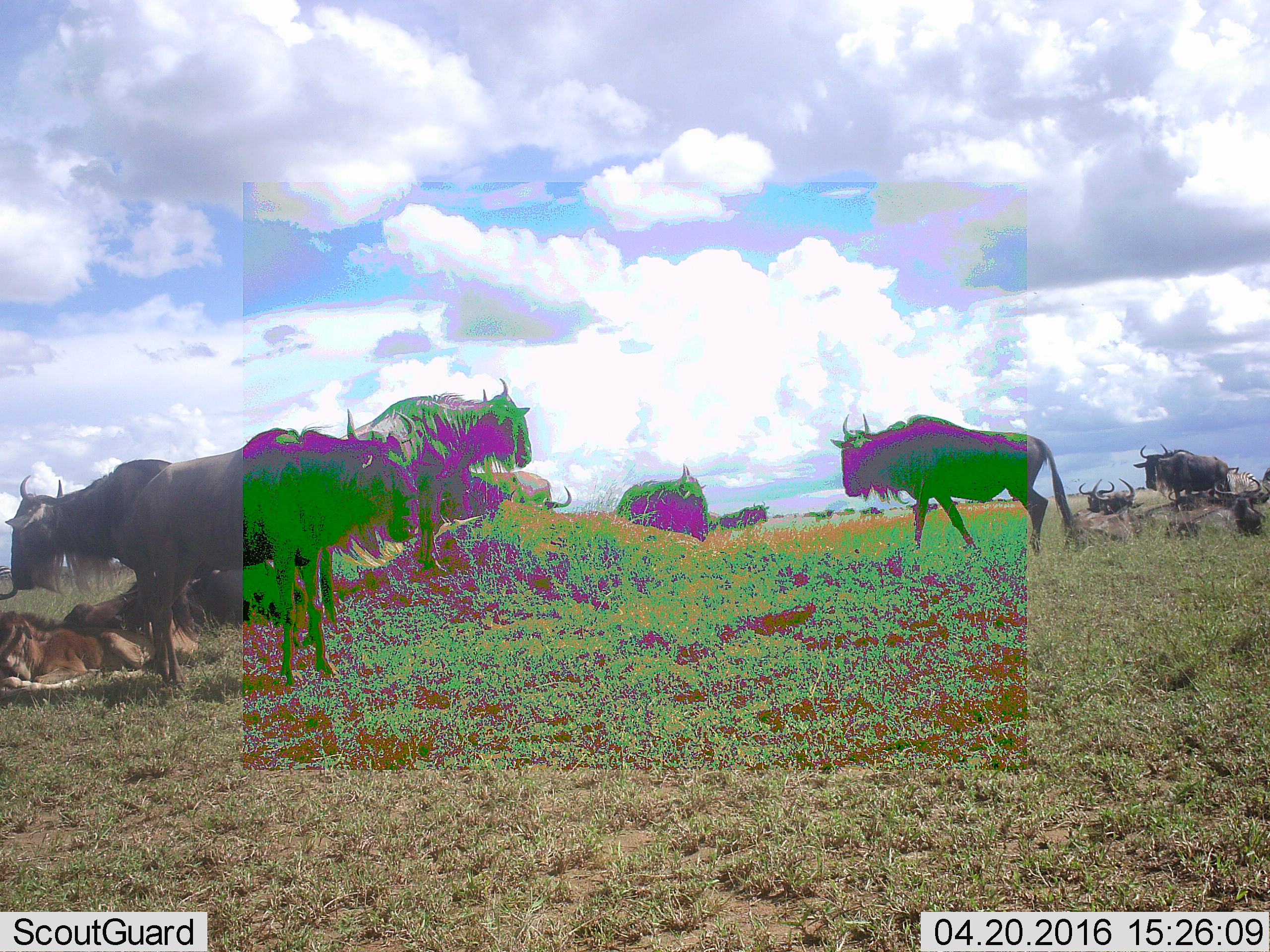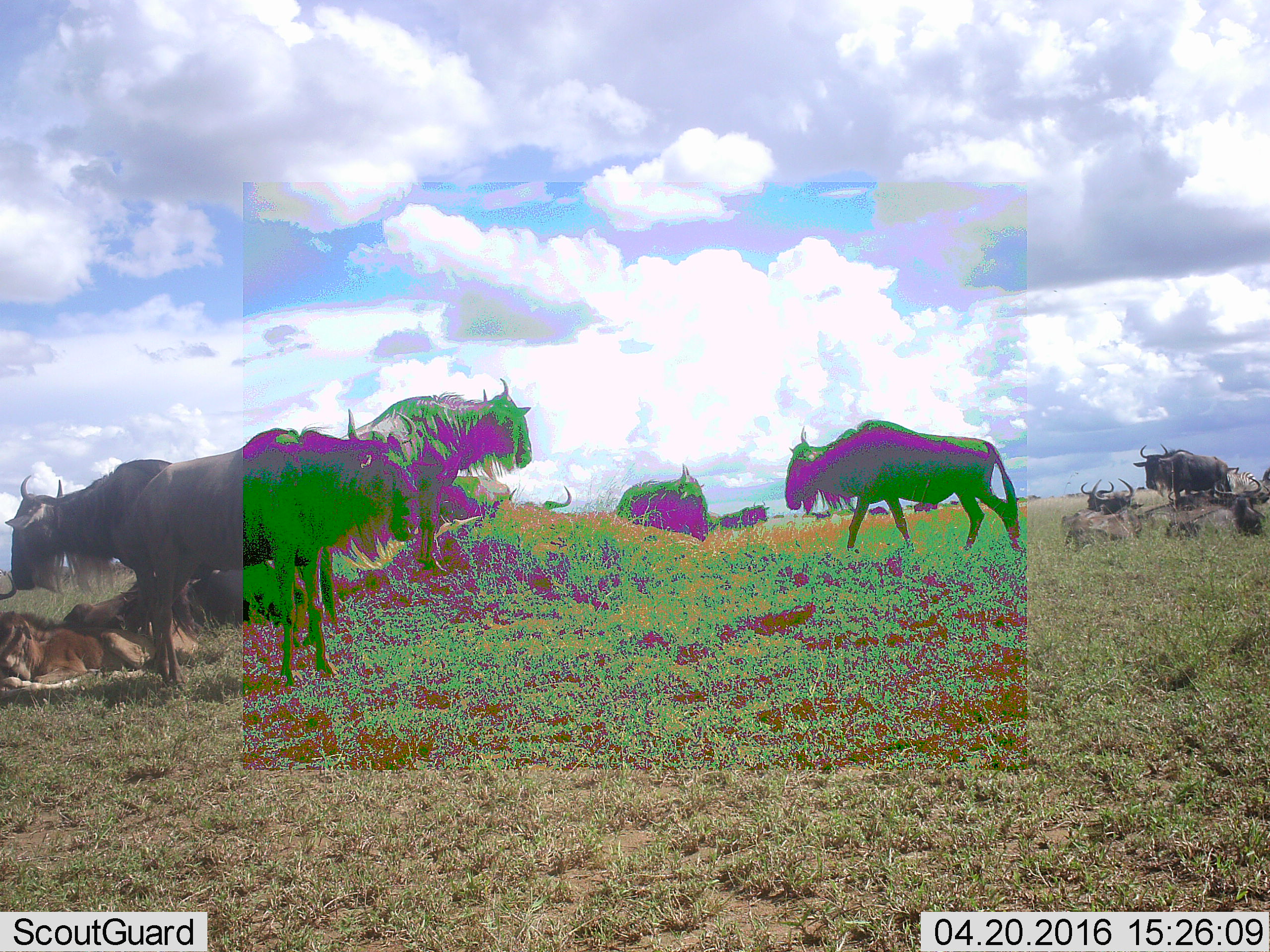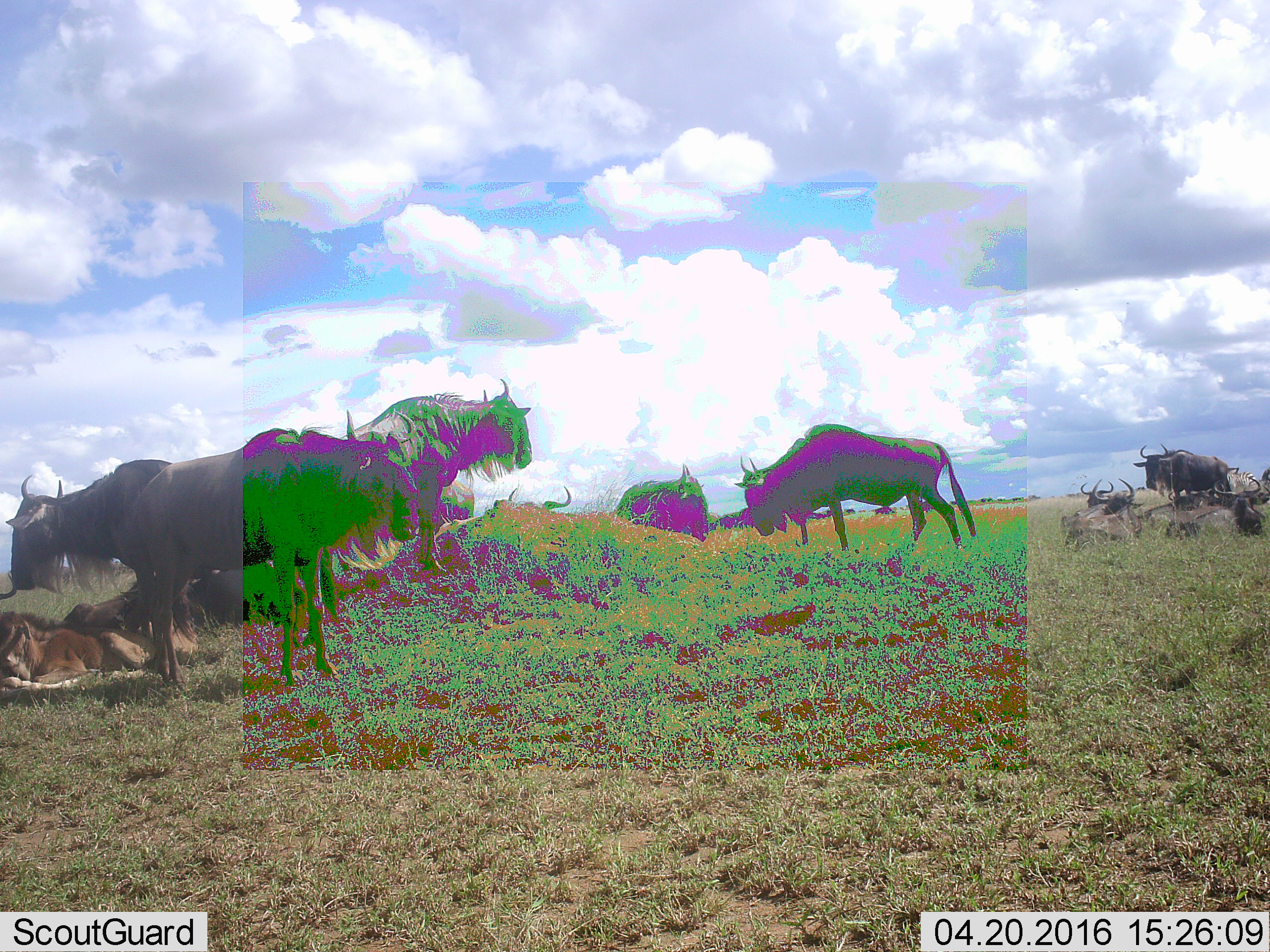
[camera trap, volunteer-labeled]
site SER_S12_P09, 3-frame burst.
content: unidentified animal